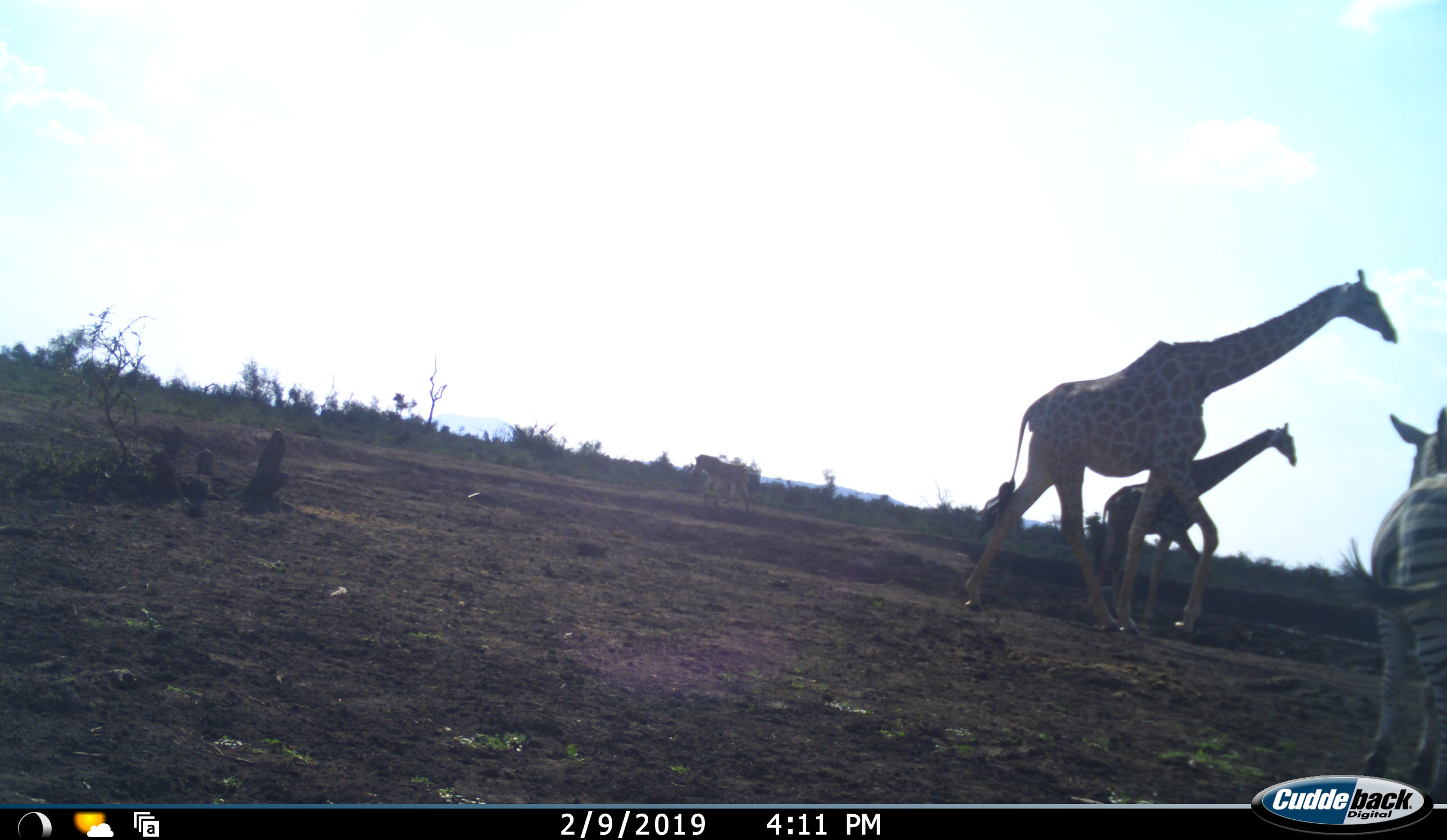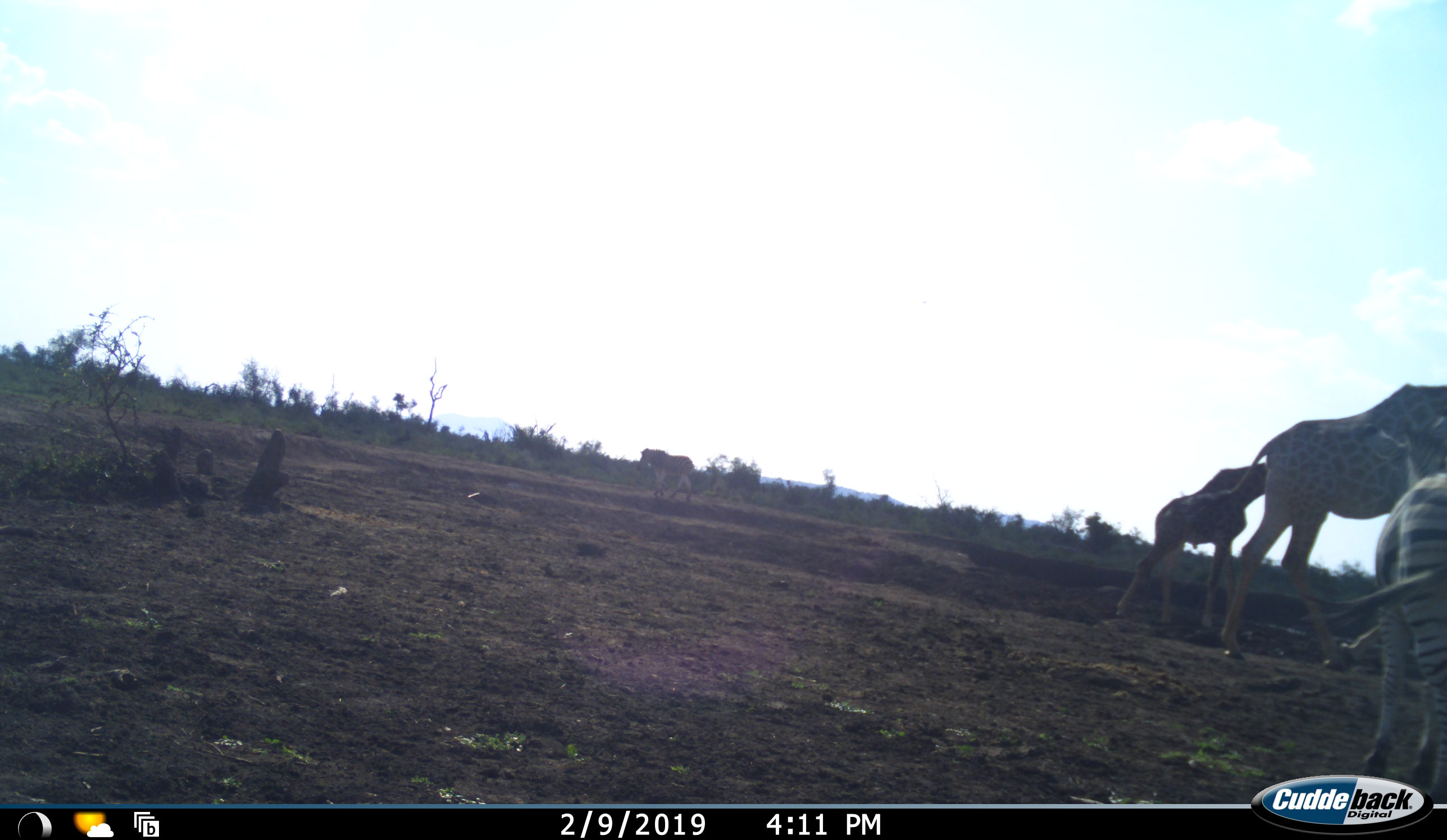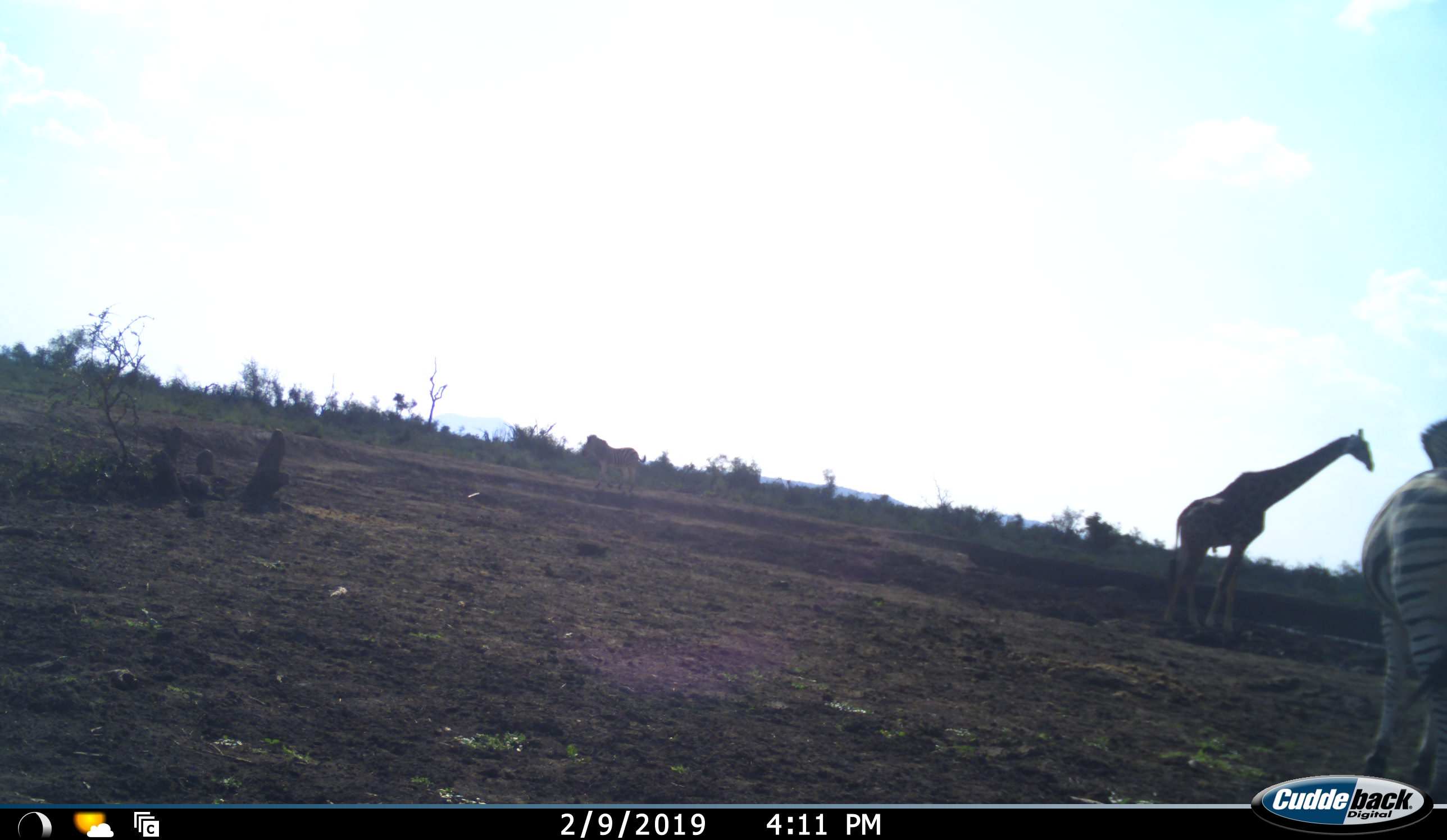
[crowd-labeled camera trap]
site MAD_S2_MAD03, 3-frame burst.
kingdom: Animalia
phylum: Chordata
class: Mammalia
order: Artiodactyla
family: Giraffidae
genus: Giraffa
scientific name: Giraffa camelopardalis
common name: giraffe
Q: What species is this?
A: Giraffe (Giraffa camelopardalis).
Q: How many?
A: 2.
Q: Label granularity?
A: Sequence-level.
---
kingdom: Animalia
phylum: Chordata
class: Mammalia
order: Perissodactyla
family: Equidae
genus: Equus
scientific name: Equus quagga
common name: plains zebra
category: zebraplains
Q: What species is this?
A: Zebraplains (plains zebra) (Equus quagga).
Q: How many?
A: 1.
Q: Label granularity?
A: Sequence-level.